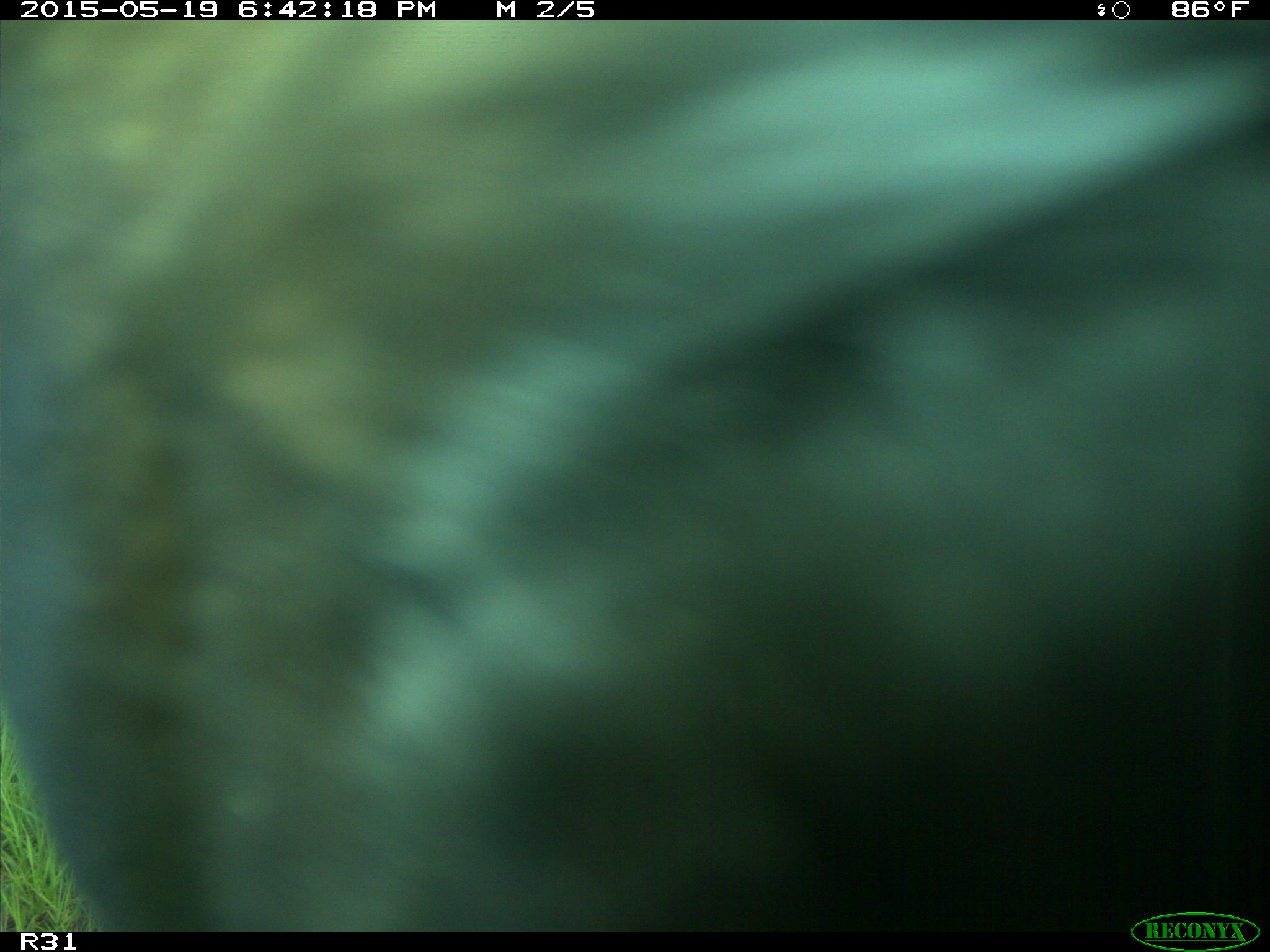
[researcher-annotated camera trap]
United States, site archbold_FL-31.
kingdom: Animalia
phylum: Chordata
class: Mammalia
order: Artiodactyla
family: Bovidae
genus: Bos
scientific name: Bos taurus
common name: domestic cow